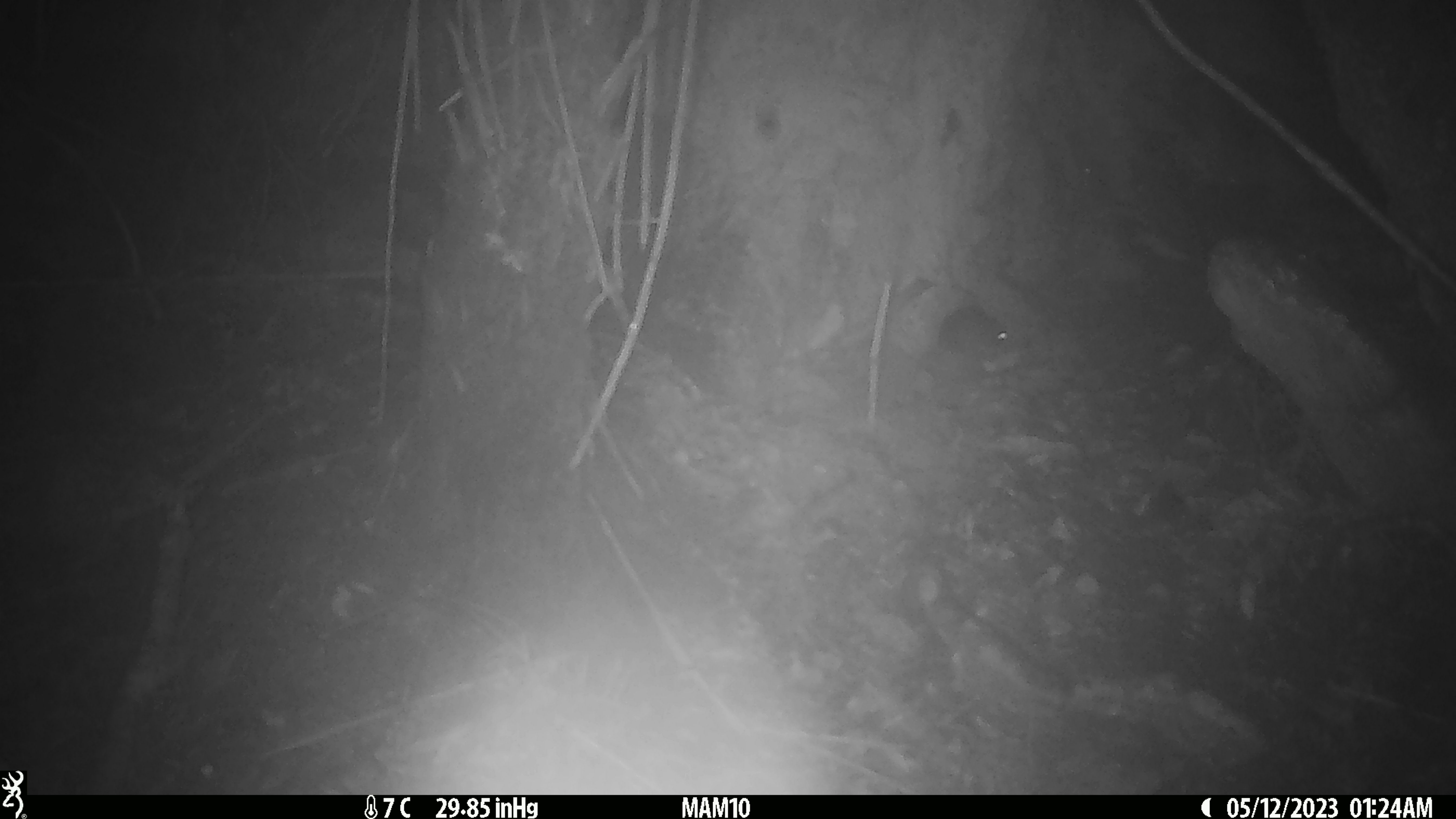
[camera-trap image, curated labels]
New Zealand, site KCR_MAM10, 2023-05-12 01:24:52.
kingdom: Animalia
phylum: Chordata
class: Mammalia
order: Rodentia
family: Muridae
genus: Rattus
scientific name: Rattus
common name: rat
Rat (Rattus).